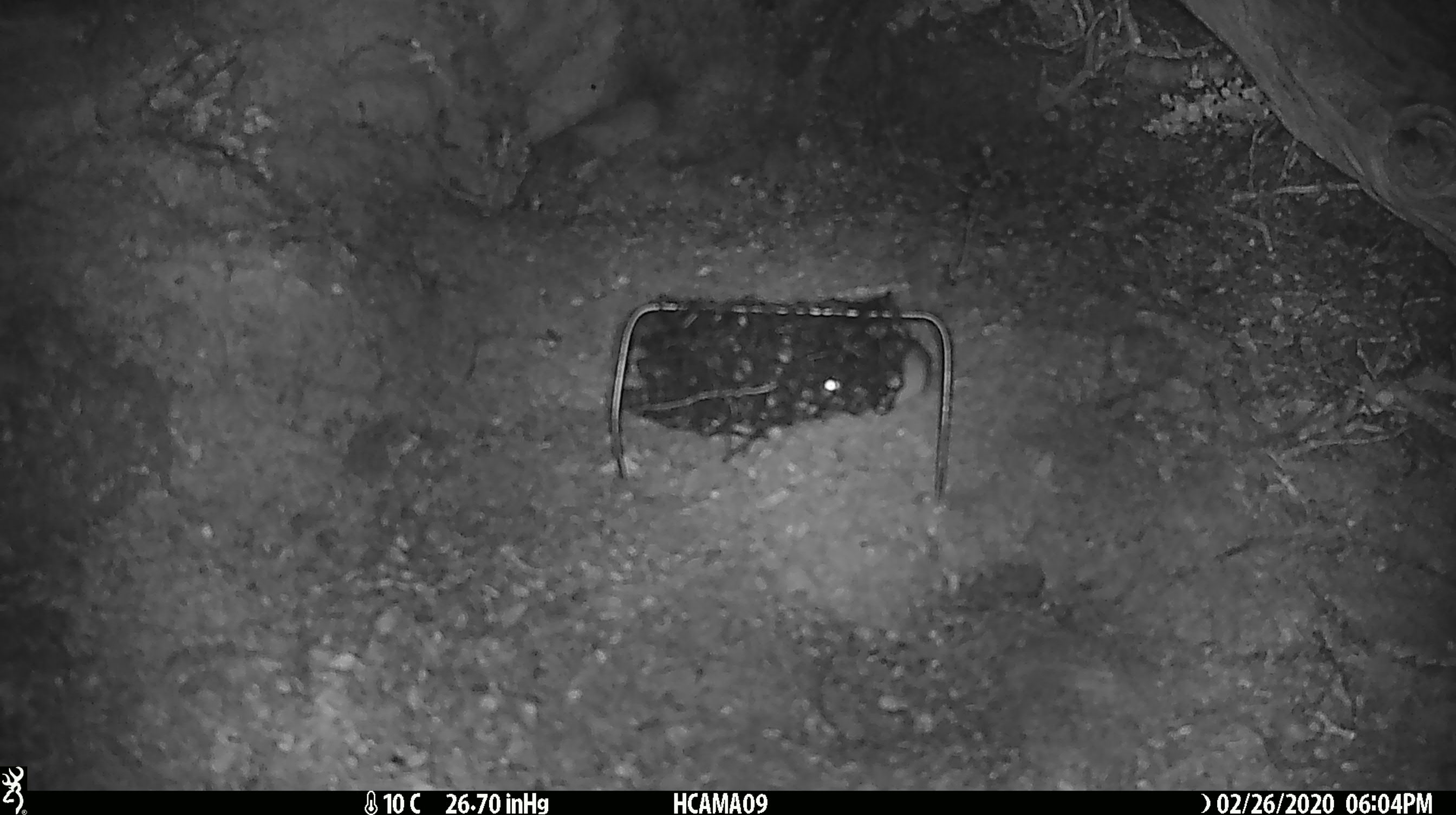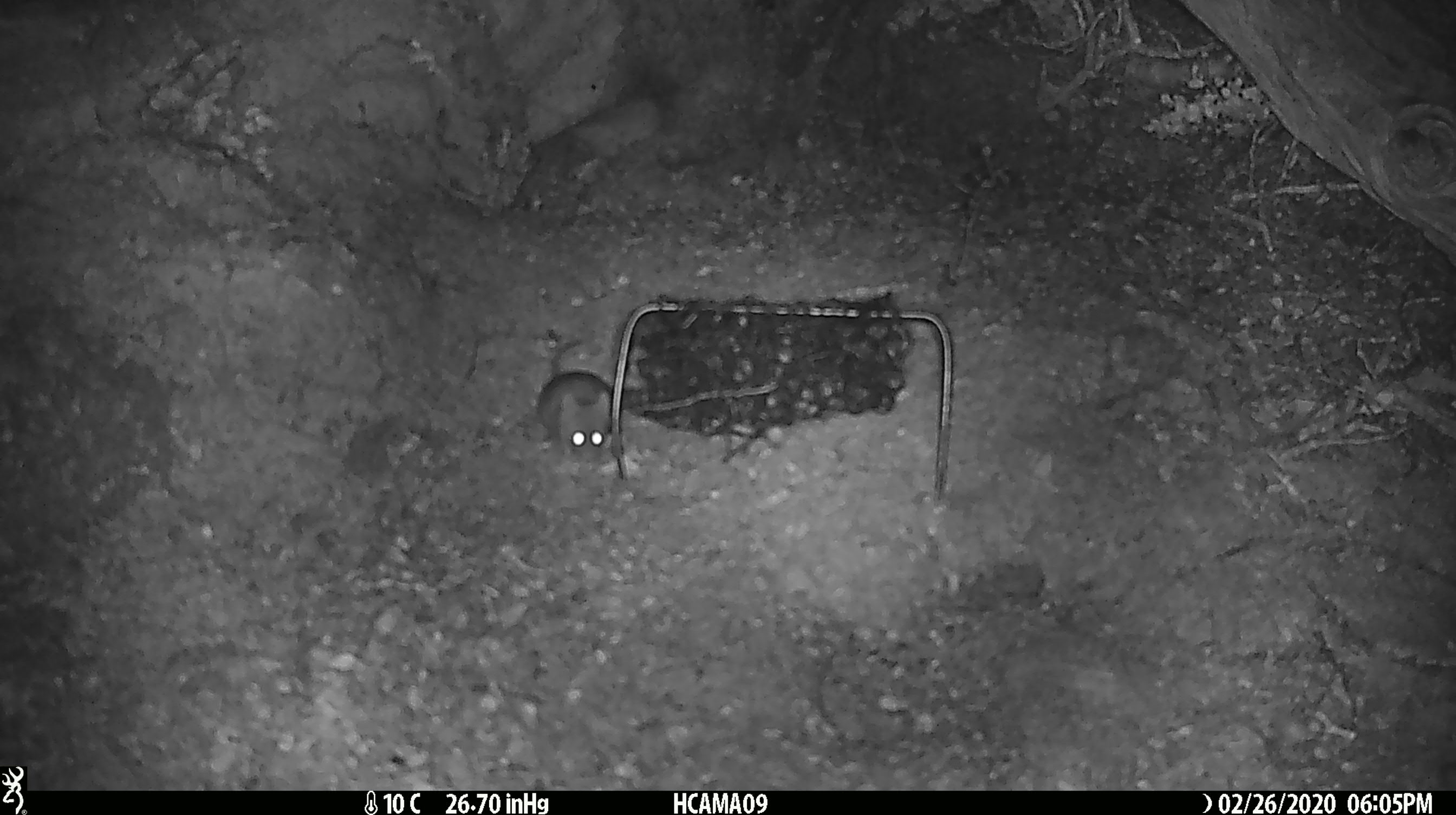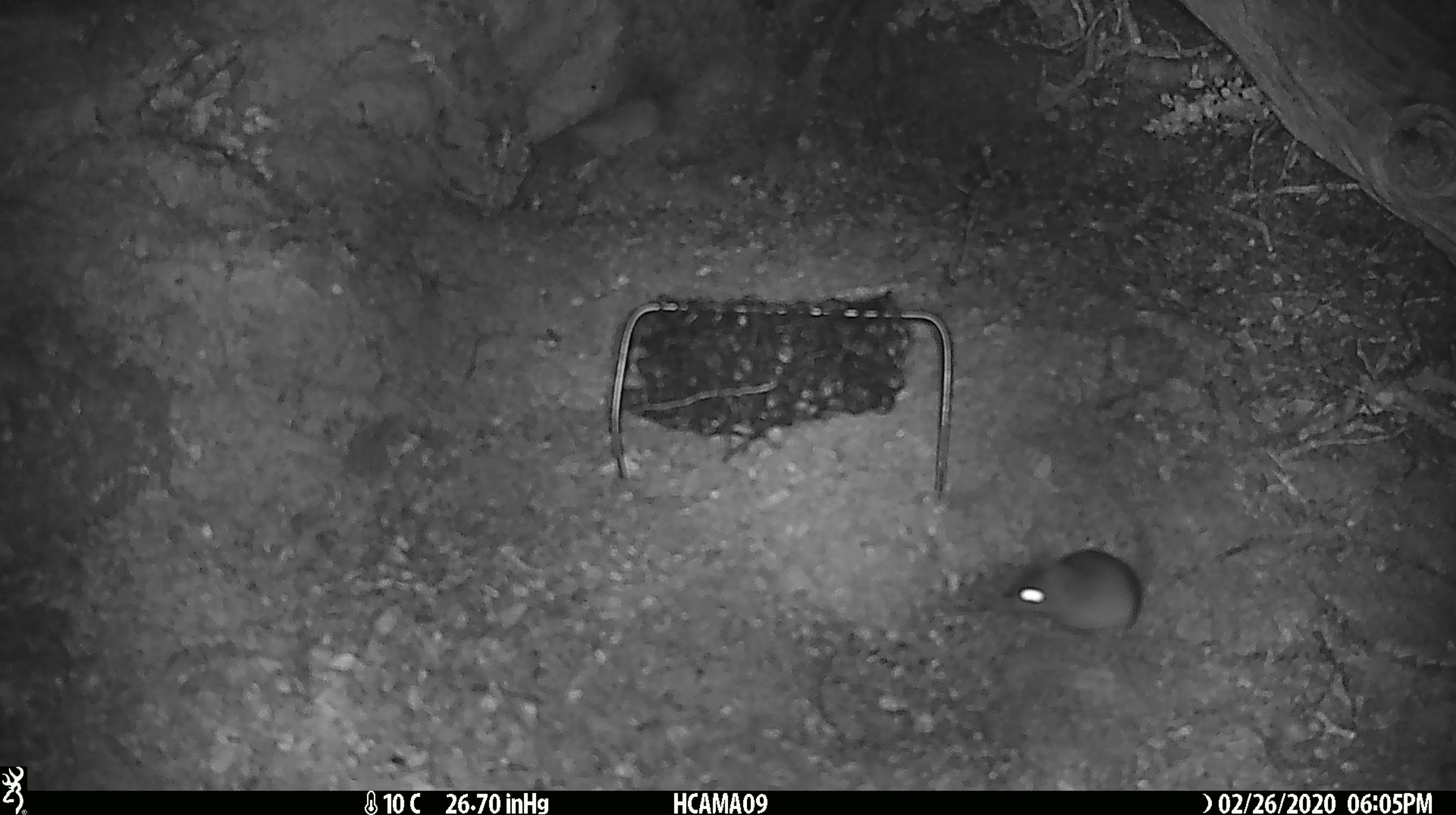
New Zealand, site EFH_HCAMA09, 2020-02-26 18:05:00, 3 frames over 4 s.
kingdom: Animalia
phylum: Chordata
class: Mammalia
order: Rodentia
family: Muridae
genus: Mus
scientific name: Mus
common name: mouse